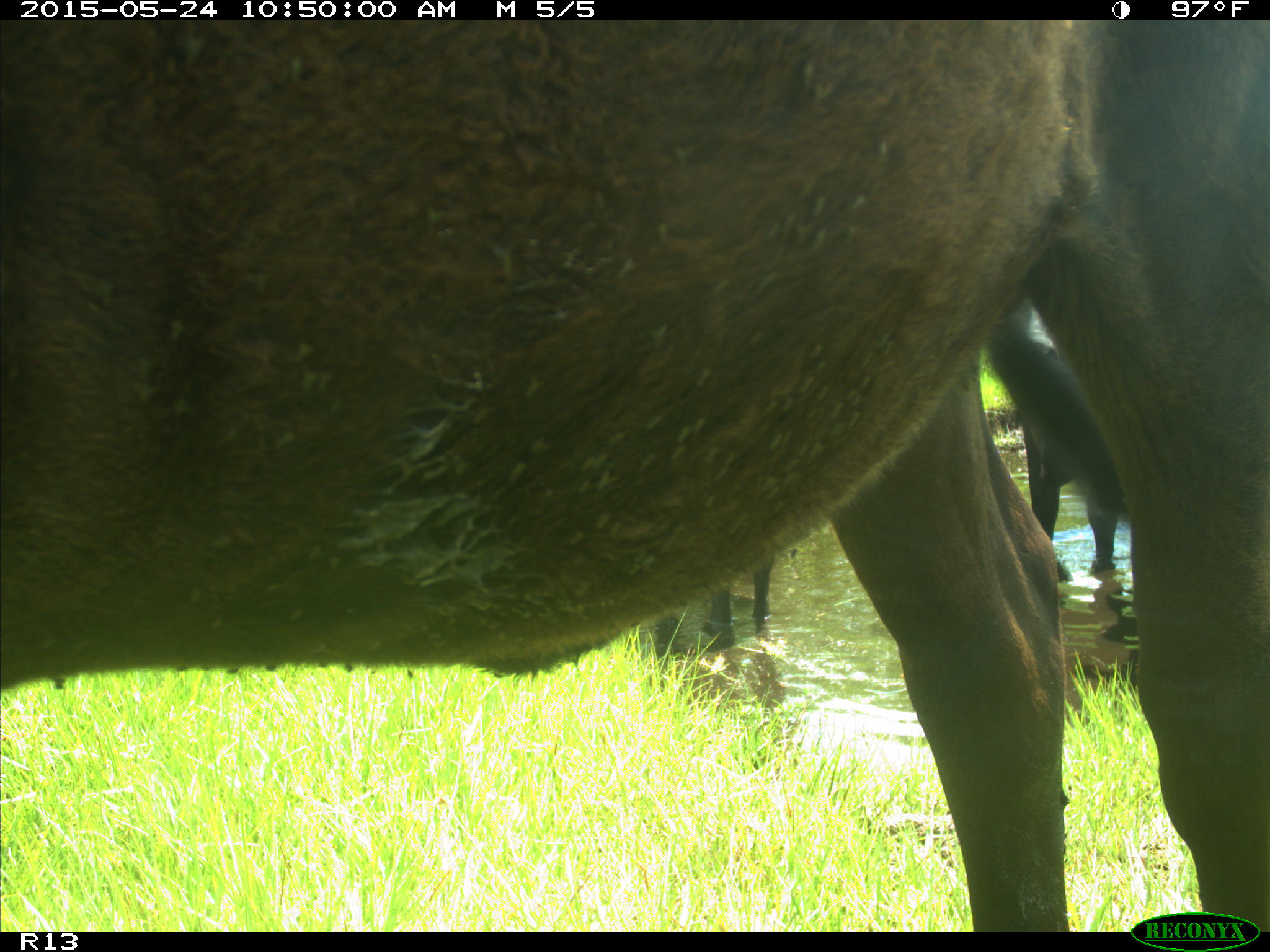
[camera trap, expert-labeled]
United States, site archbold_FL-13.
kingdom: Animalia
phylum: Chordata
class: Mammalia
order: Artiodactyla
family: Bovidae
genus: Bos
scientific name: Bos taurus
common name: domestic cow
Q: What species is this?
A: Bos taurus (domestic cow).